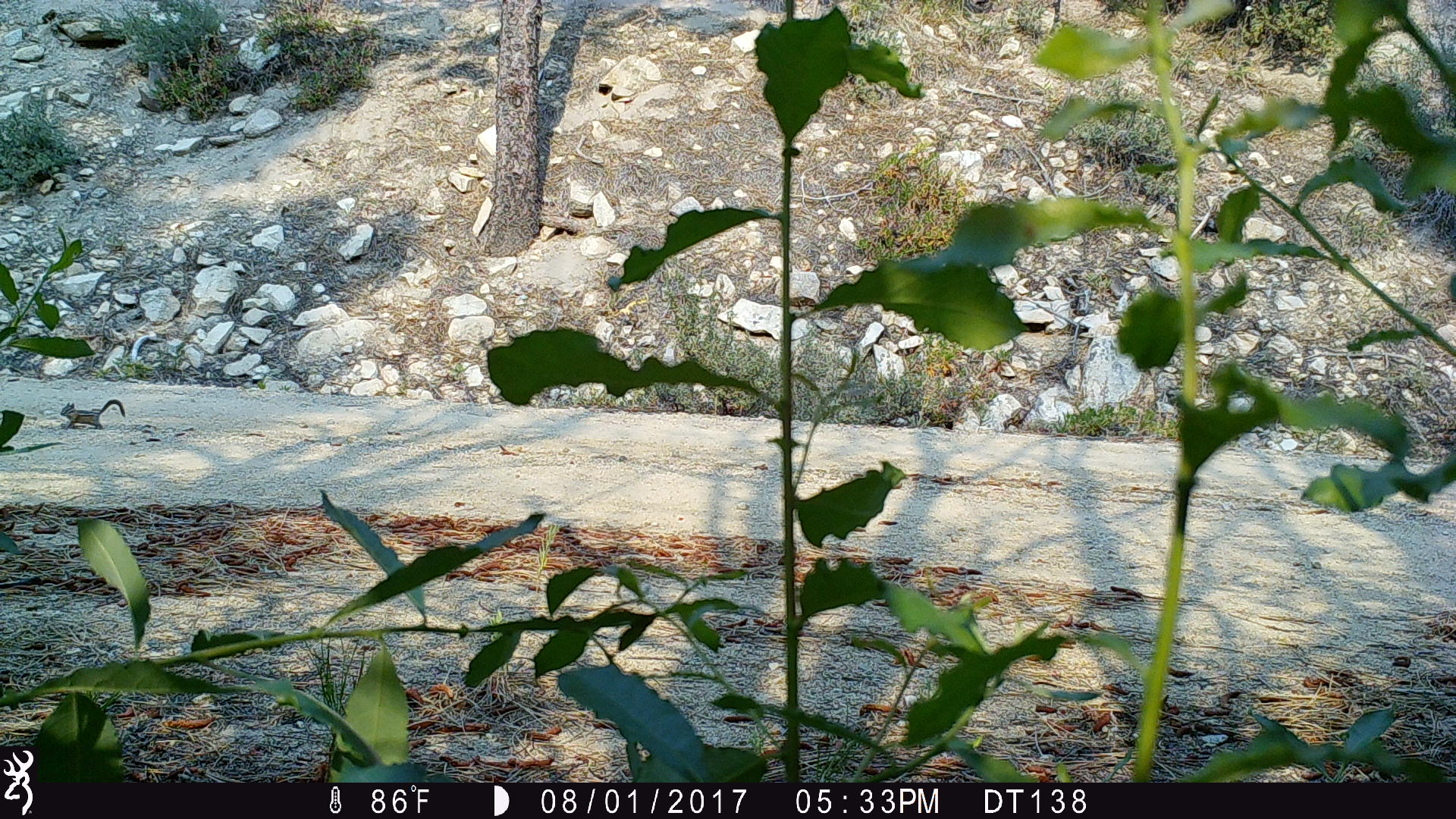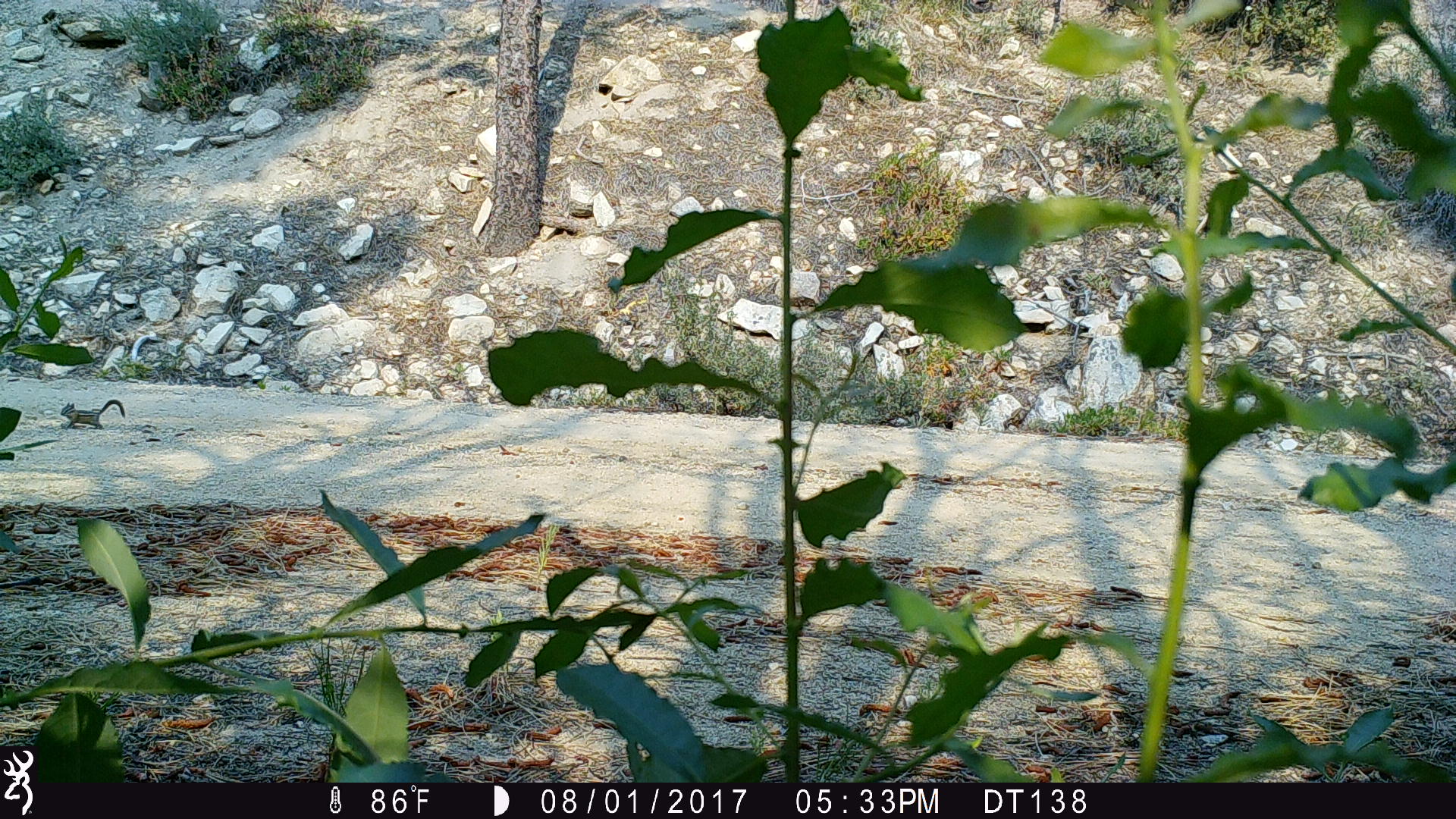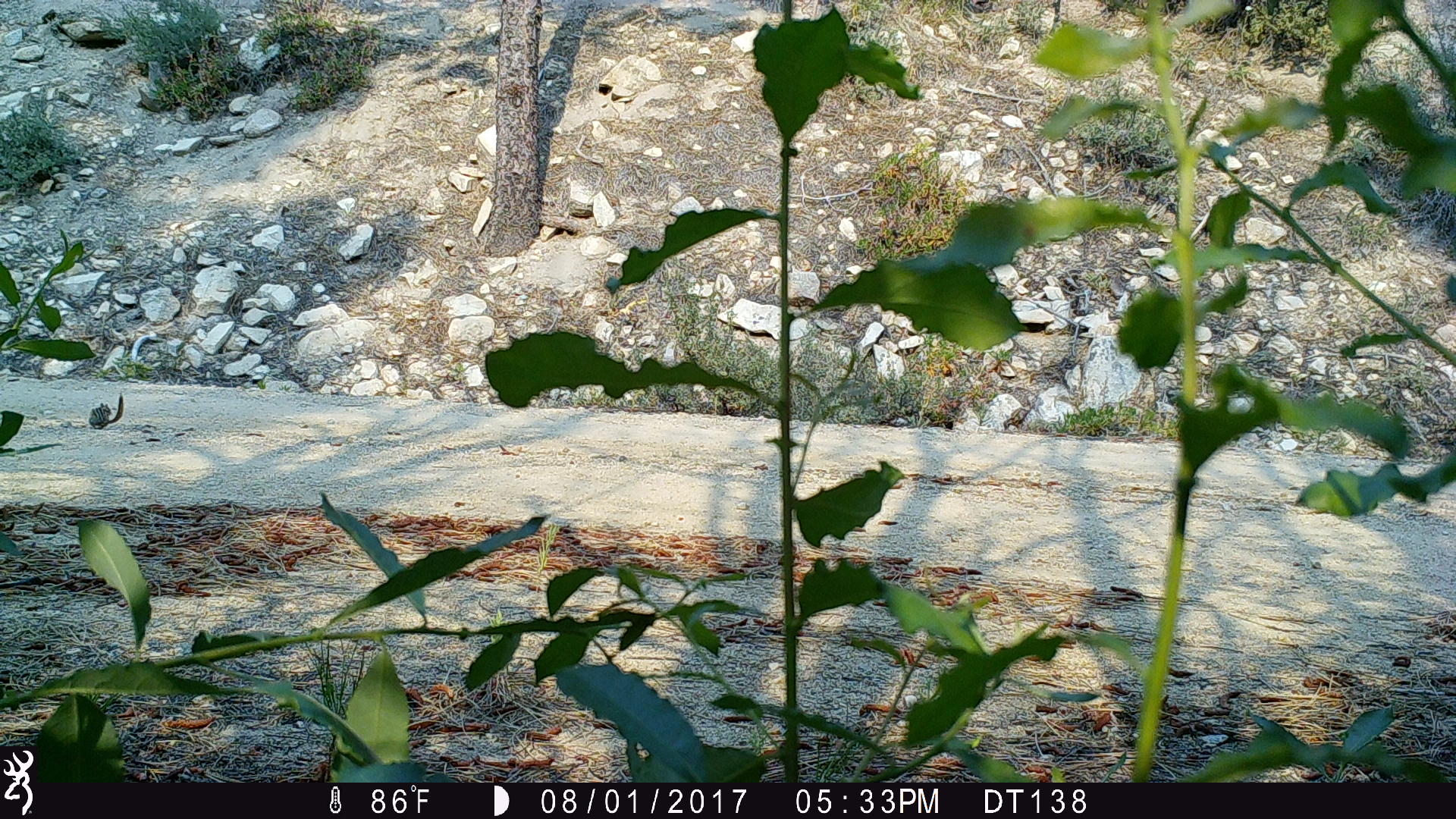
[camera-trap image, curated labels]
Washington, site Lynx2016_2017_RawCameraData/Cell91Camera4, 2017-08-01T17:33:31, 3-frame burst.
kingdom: Animalia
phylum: Chordata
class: Mammalia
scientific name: Mammalia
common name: small mammal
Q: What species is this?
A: Small mammal (Mammalia).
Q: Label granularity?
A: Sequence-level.